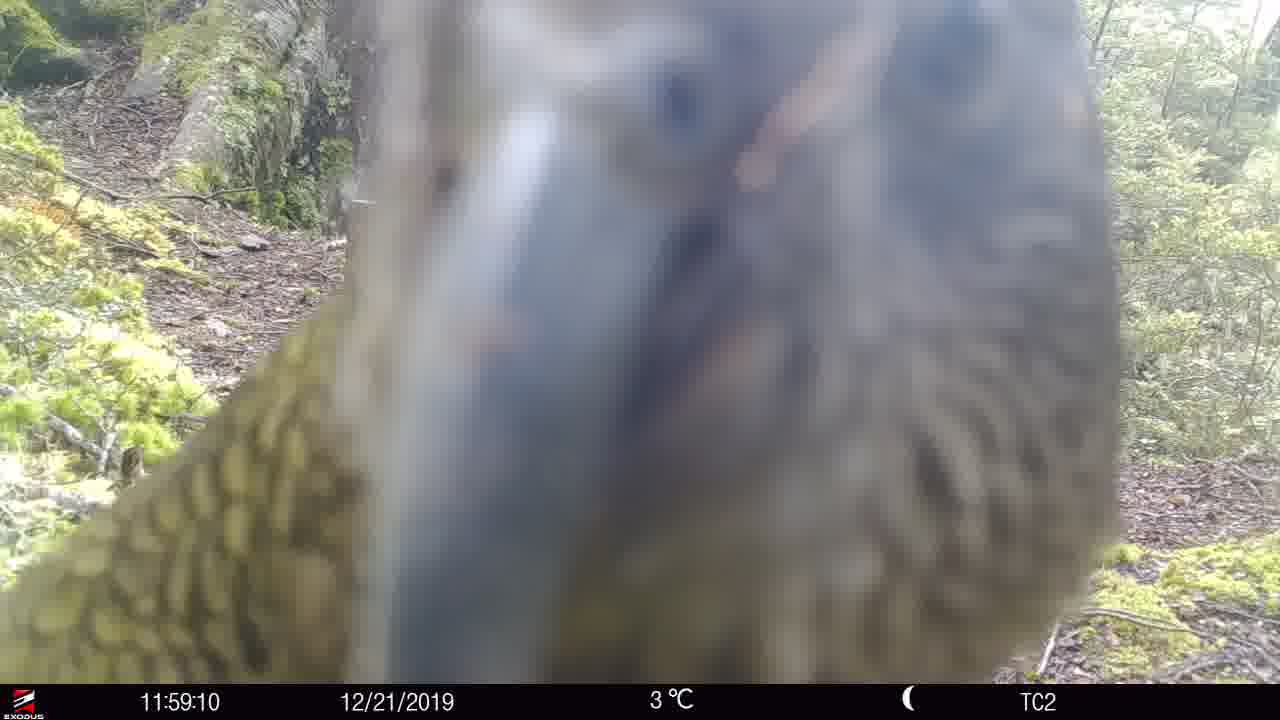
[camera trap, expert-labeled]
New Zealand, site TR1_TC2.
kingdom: Animalia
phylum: Chordata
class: Aves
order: Psittaciformes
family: Strigopidae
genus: Nestor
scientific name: Nestor notabilis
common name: kea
Kea (Nestor notabilis).